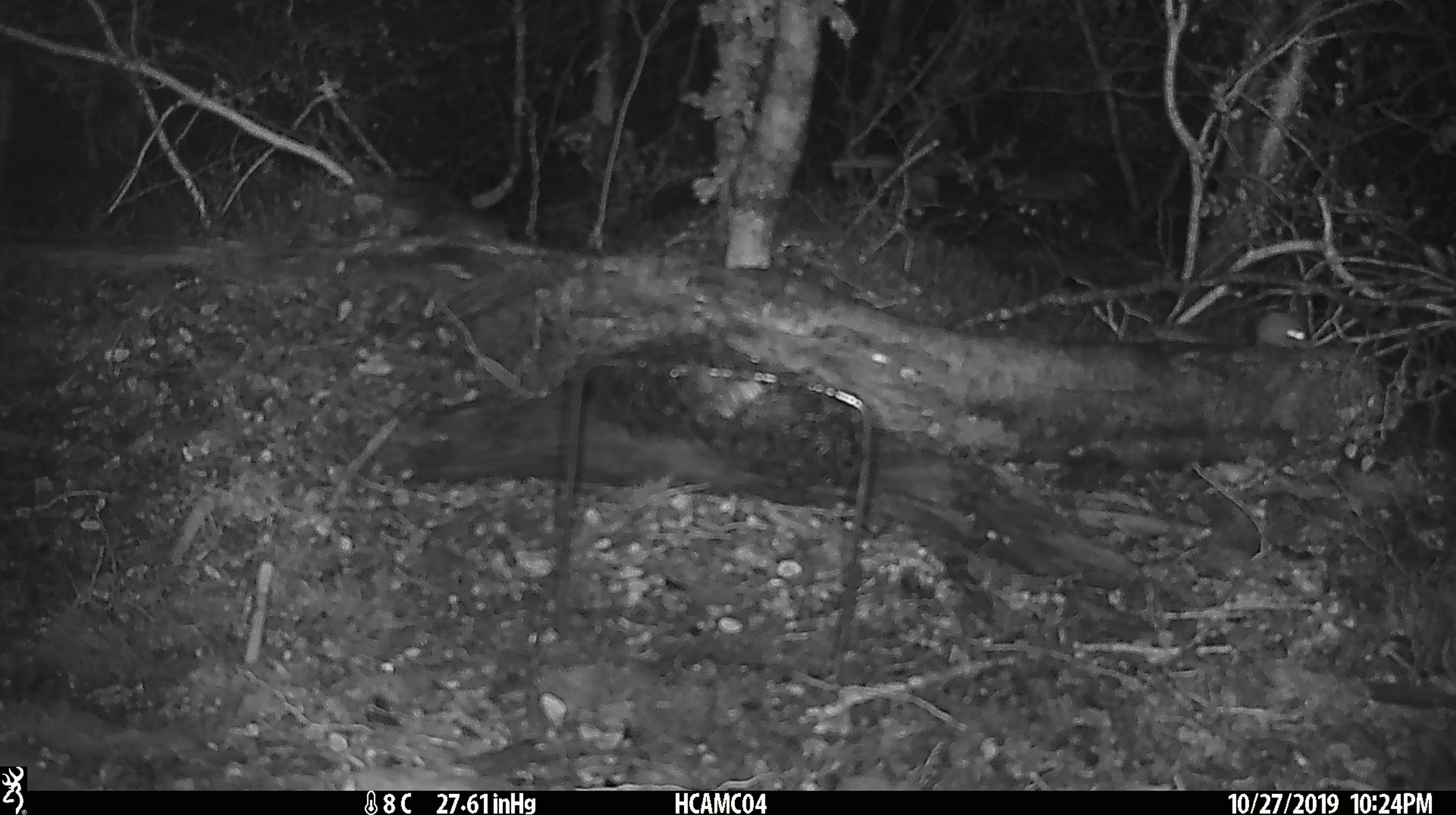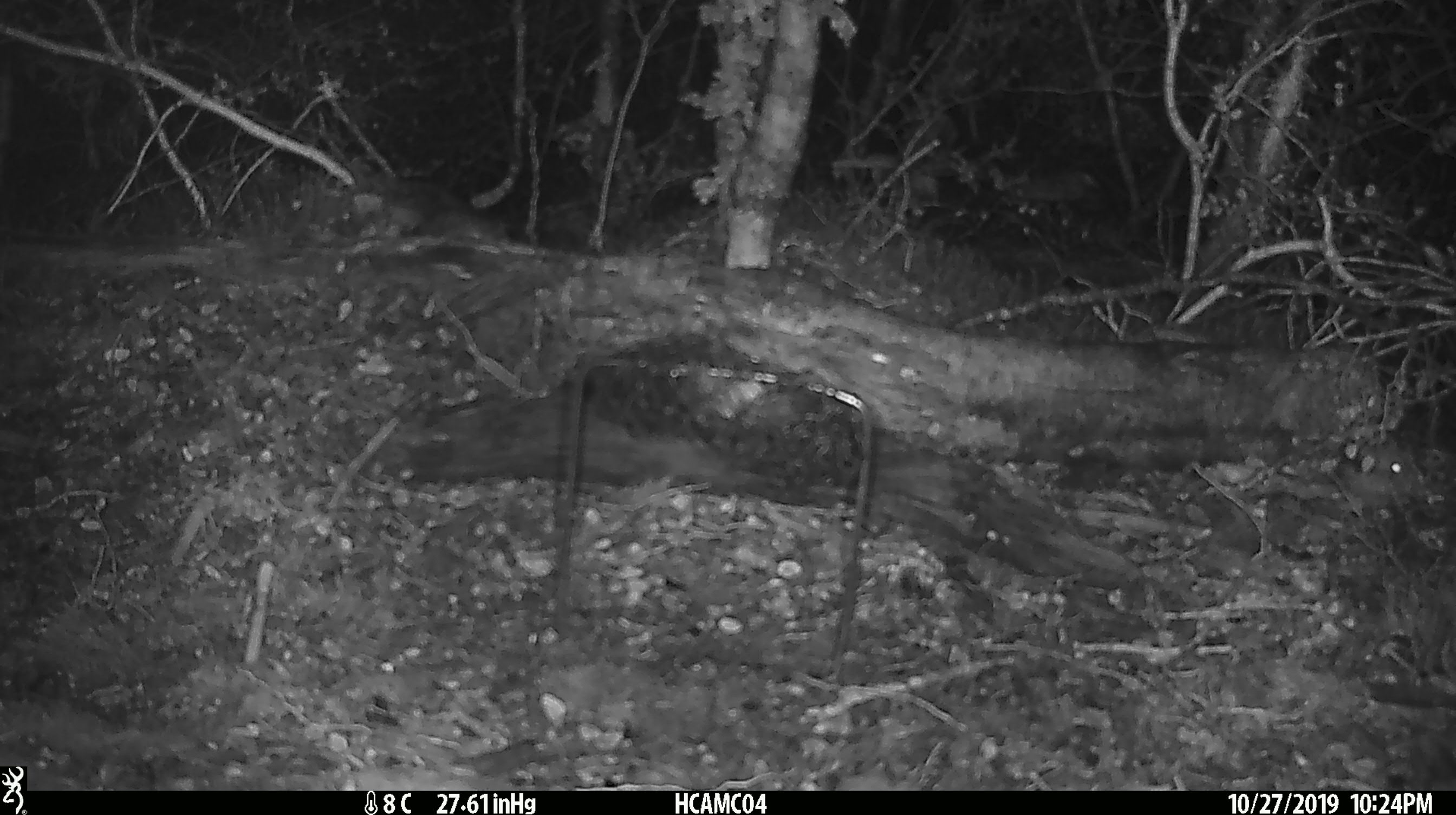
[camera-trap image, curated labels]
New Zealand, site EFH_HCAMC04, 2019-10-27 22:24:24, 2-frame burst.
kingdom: Animalia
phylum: Chordata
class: Mammalia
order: Rodentia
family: Muridae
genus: Mus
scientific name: Mus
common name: mouse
Mouse (Mus).